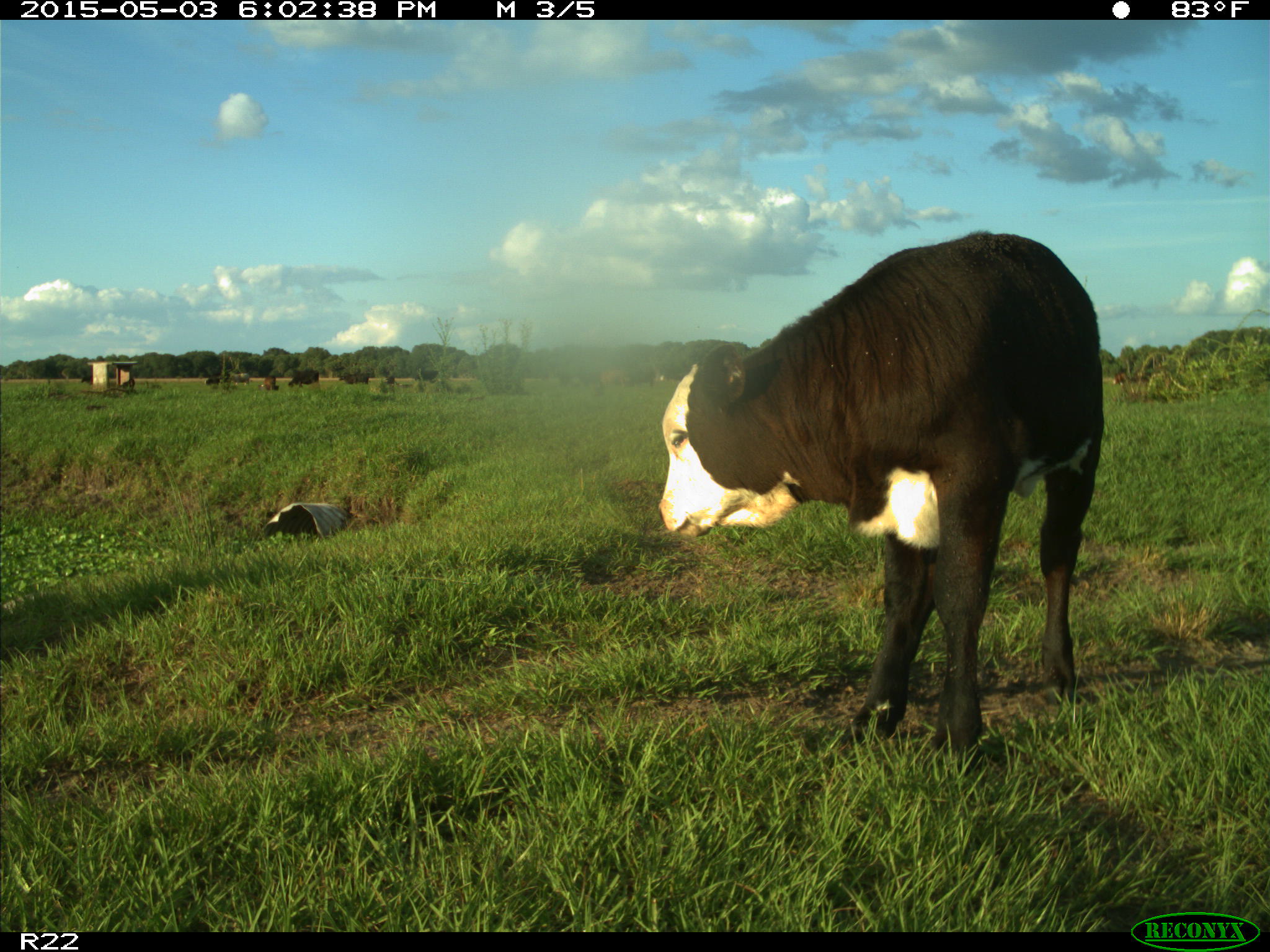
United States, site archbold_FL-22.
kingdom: Animalia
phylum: Chordata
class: Mammalia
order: Artiodactyla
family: Bovidae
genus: Bos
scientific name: Bos taurus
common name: domestic cow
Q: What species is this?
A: Bos taurus (domestic cow).